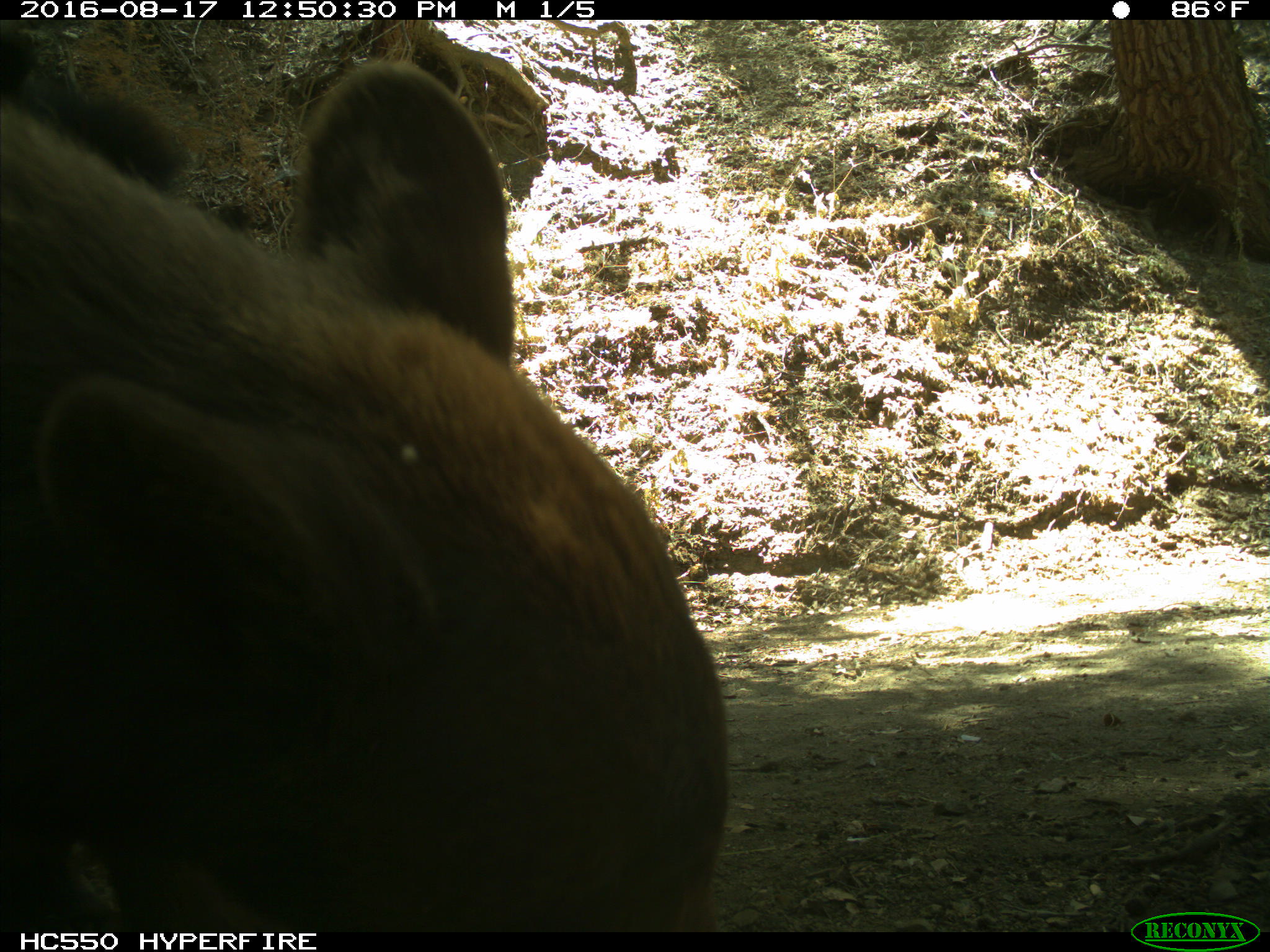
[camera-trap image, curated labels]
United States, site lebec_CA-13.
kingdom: Animalia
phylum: Chordata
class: Mammalia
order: Carnivora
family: Ursidae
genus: Ursus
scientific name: Ursus americanus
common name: american black bear